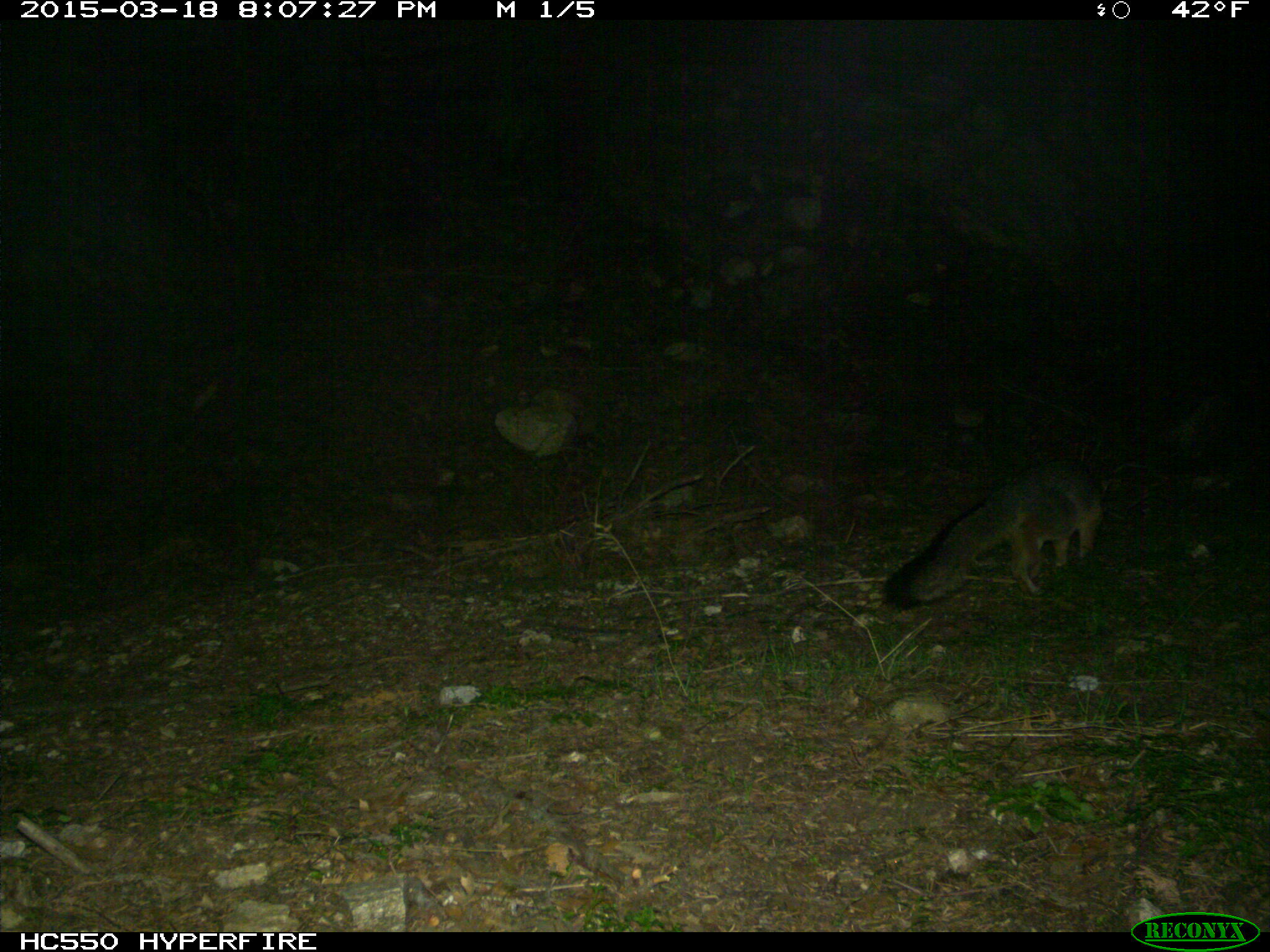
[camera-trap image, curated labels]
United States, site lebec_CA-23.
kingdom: Animalia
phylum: Chordata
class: Mammalia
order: Carnivora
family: Canidae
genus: Urocyon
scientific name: Urocyon cinereoargenteus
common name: gray fox